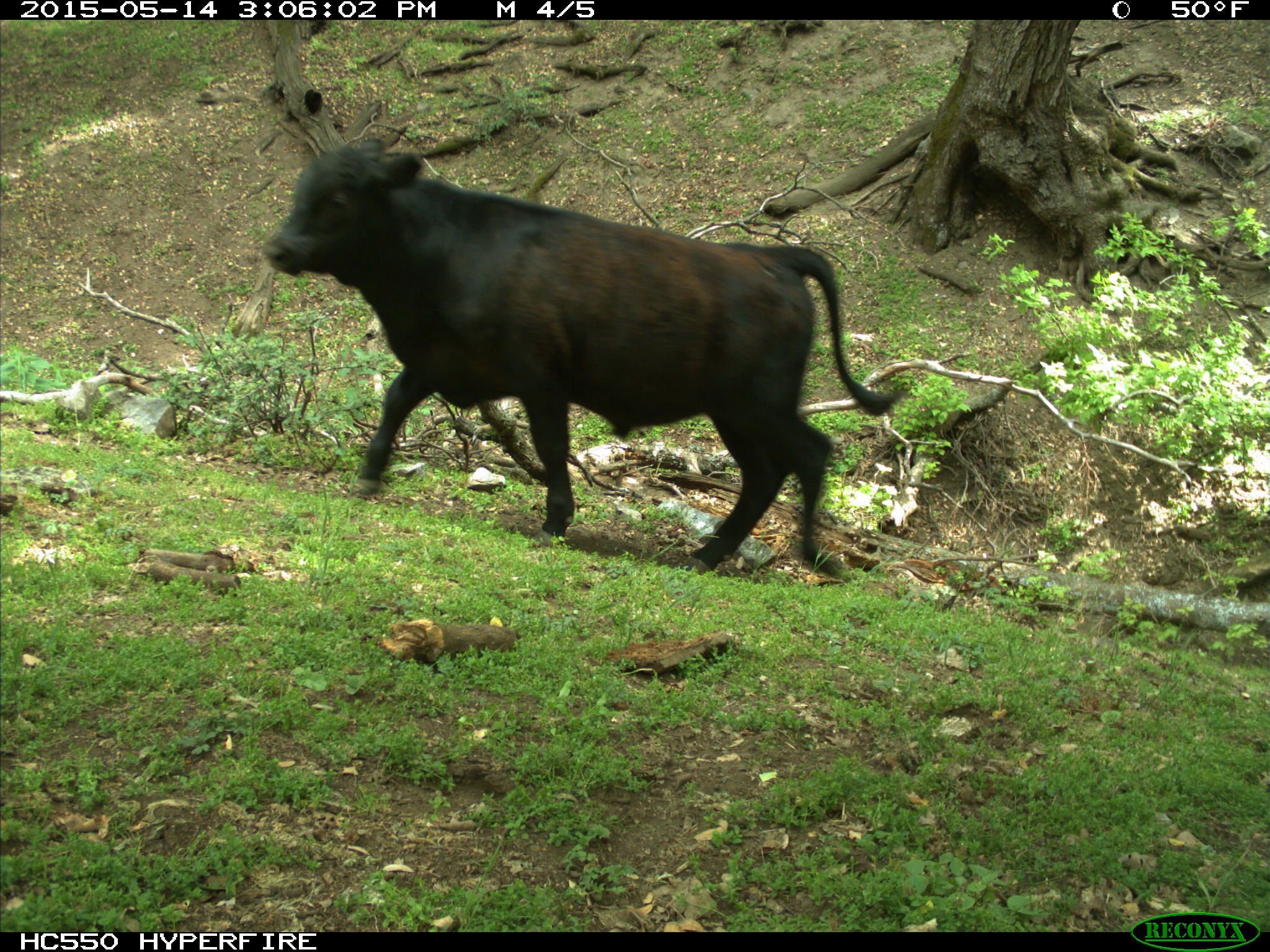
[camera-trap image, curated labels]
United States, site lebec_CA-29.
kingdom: Animalia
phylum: Chordata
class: Mammalia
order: Artiodactyla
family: Bovidae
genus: Bos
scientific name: Bos taurus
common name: domestic cow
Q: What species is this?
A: Bos taurus (domestic cow).